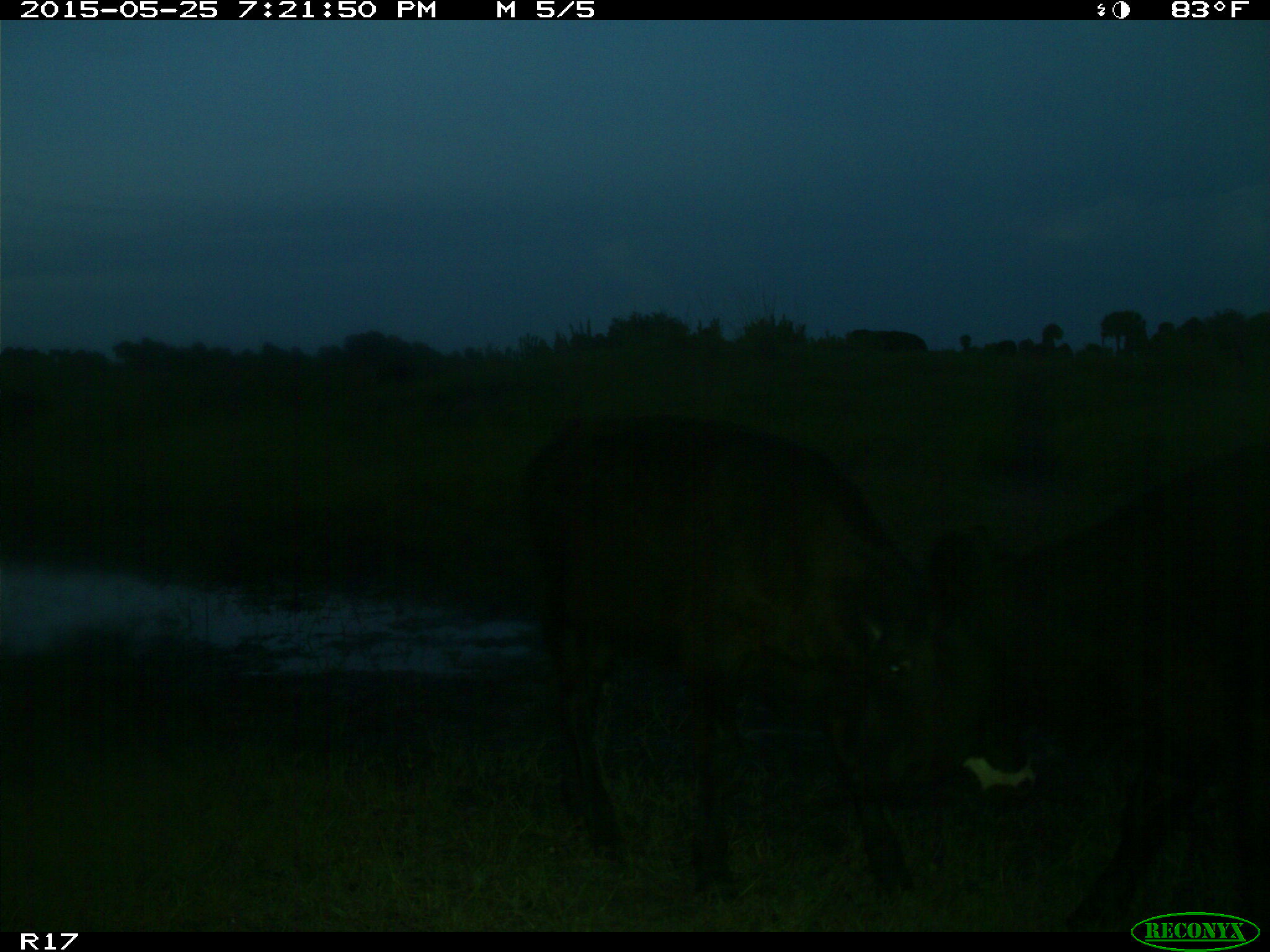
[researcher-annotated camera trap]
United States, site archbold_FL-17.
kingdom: Animalia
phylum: Chordata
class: Mammalia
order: Artiodactyla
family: Bovidae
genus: Bos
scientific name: Bos taurus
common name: domestic cow